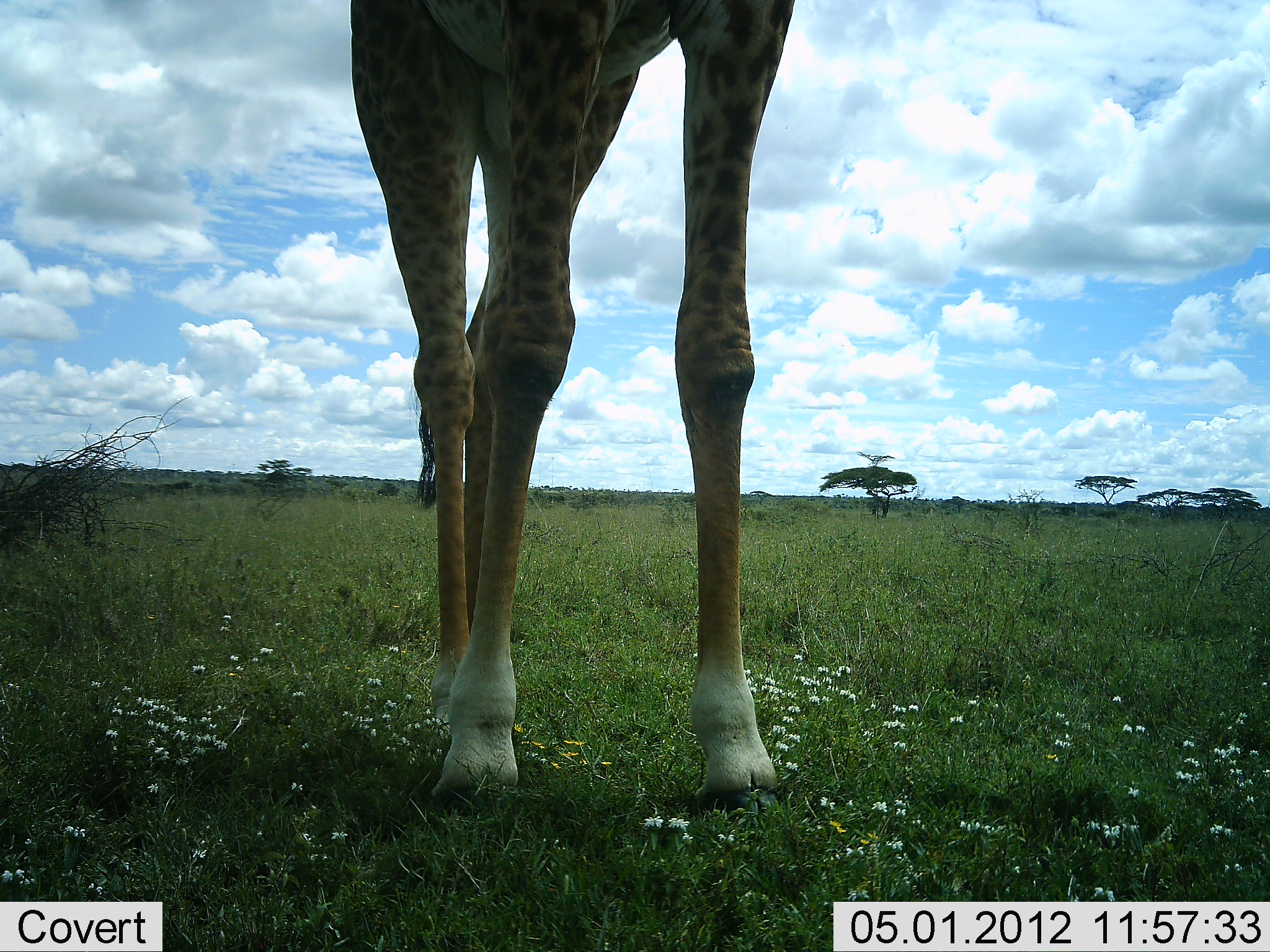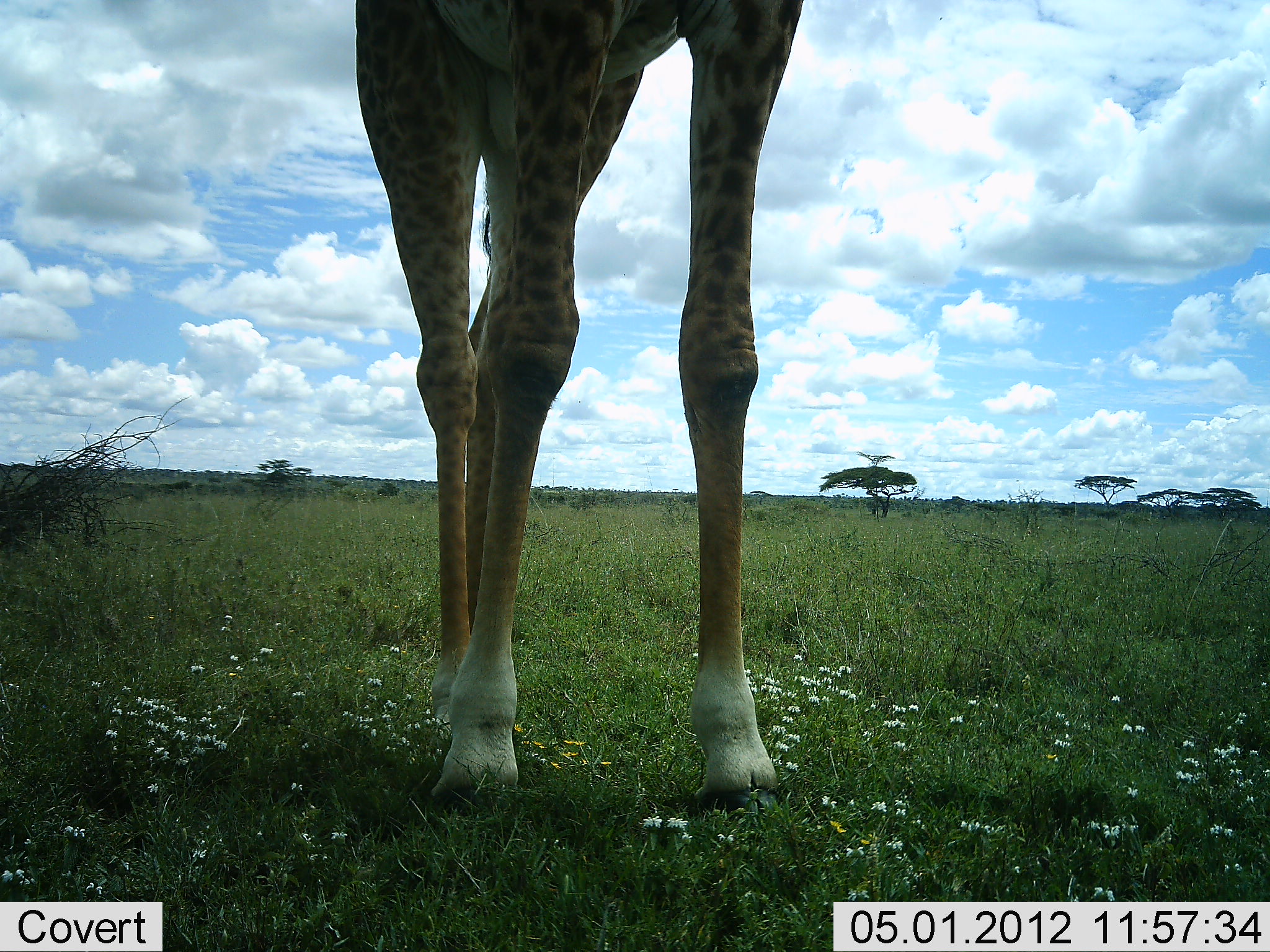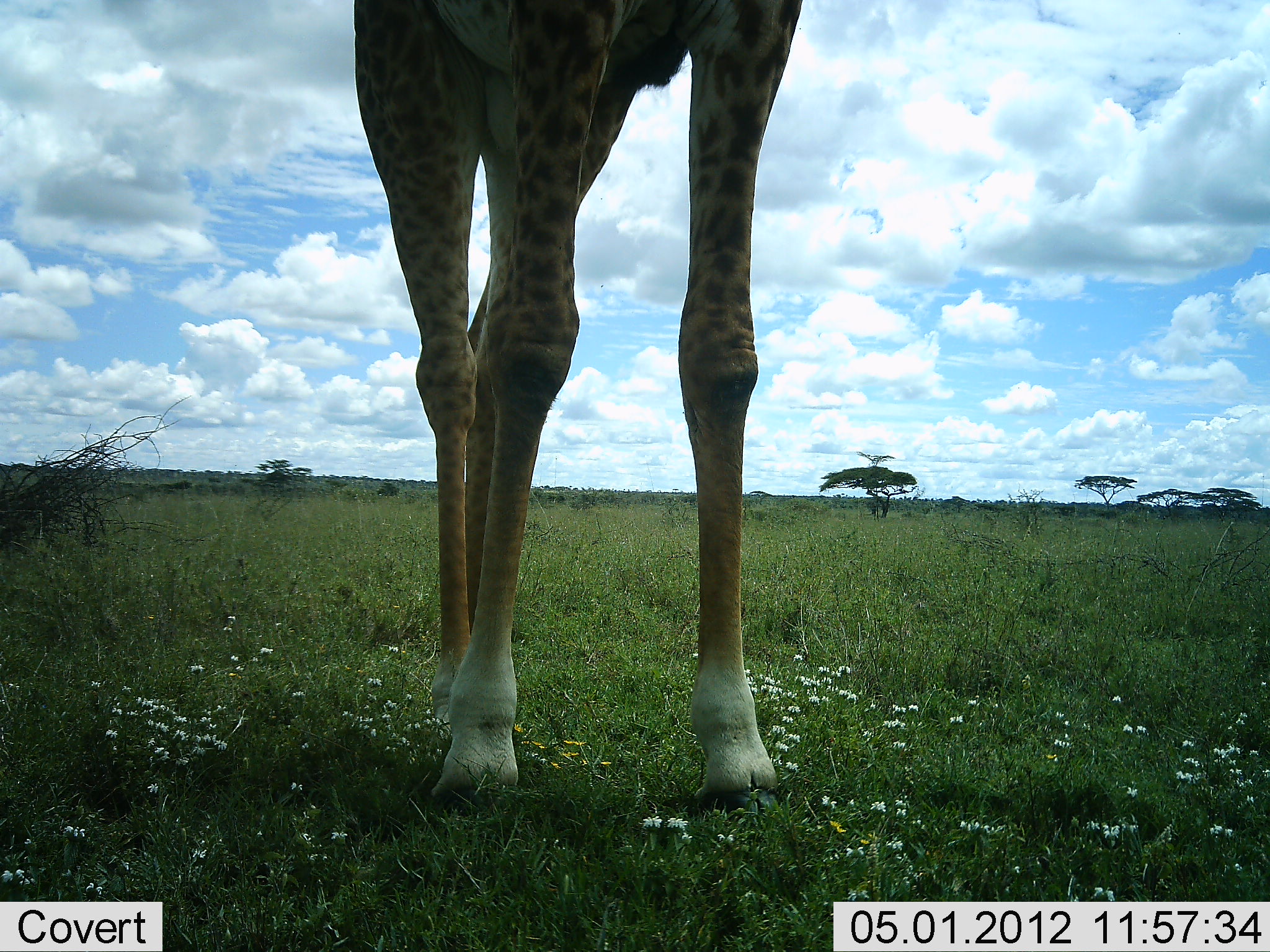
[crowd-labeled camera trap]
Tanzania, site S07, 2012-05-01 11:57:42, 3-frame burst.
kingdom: Animalia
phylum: Chordata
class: Mammalia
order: Artiodactyla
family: Giraffidae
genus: Giraffa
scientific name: Giraffa camelopardalis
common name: giraffe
Giraffe (Giraffa camelopardalis), count 1. Behavior (volunteer vote fractions): standing 86%, resting 5%, moving 5%, interacting 0%. Young present (vote fraction): 0%. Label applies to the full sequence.